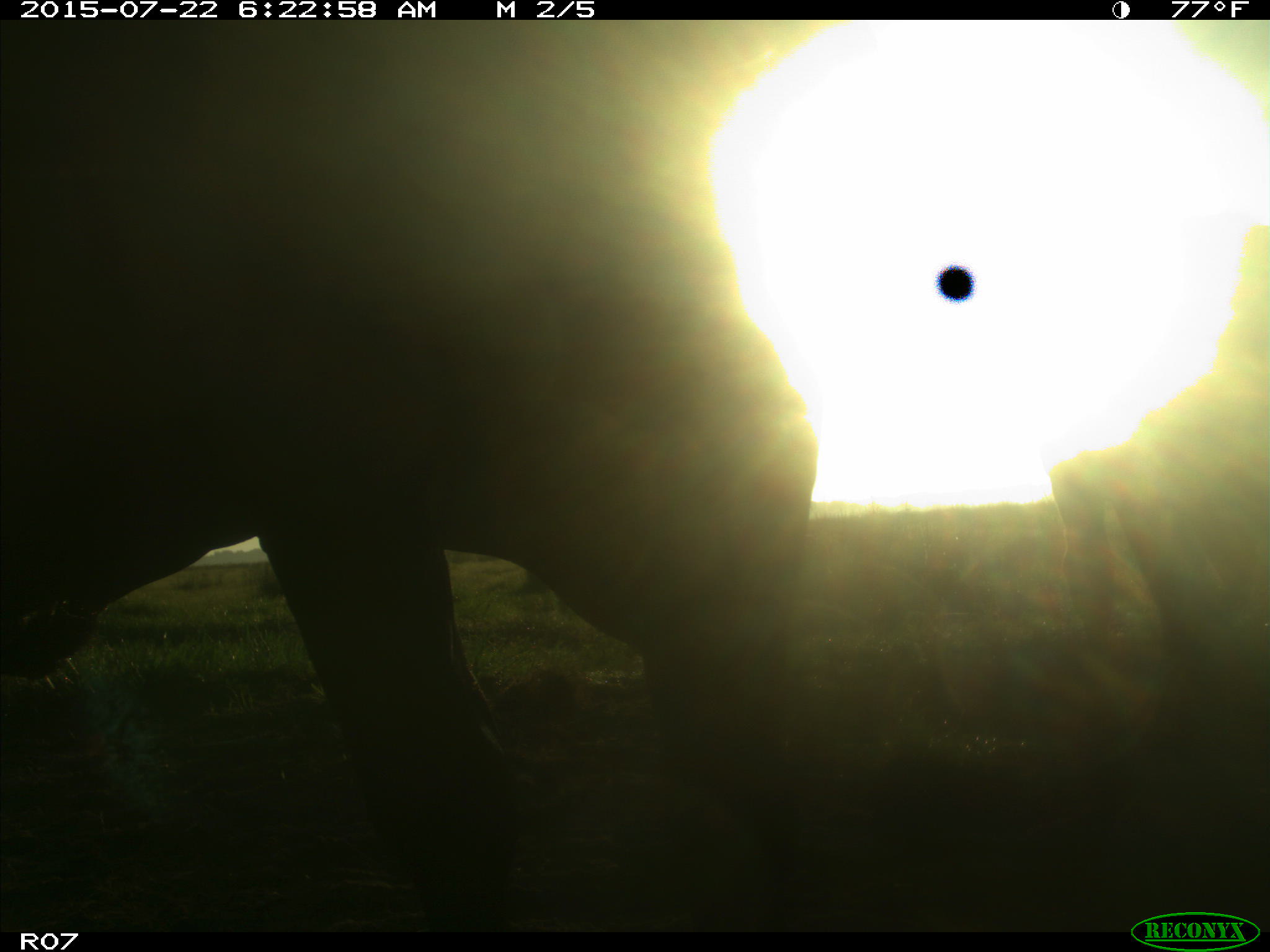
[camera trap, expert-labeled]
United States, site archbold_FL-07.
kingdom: Animalia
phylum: Chordata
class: Mammalia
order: Artiodactyla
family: Cervidae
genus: Odocoileus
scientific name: Odocoileus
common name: deer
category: unidentified deer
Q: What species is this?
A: Unidentified deer (deer) (Odocoileus).